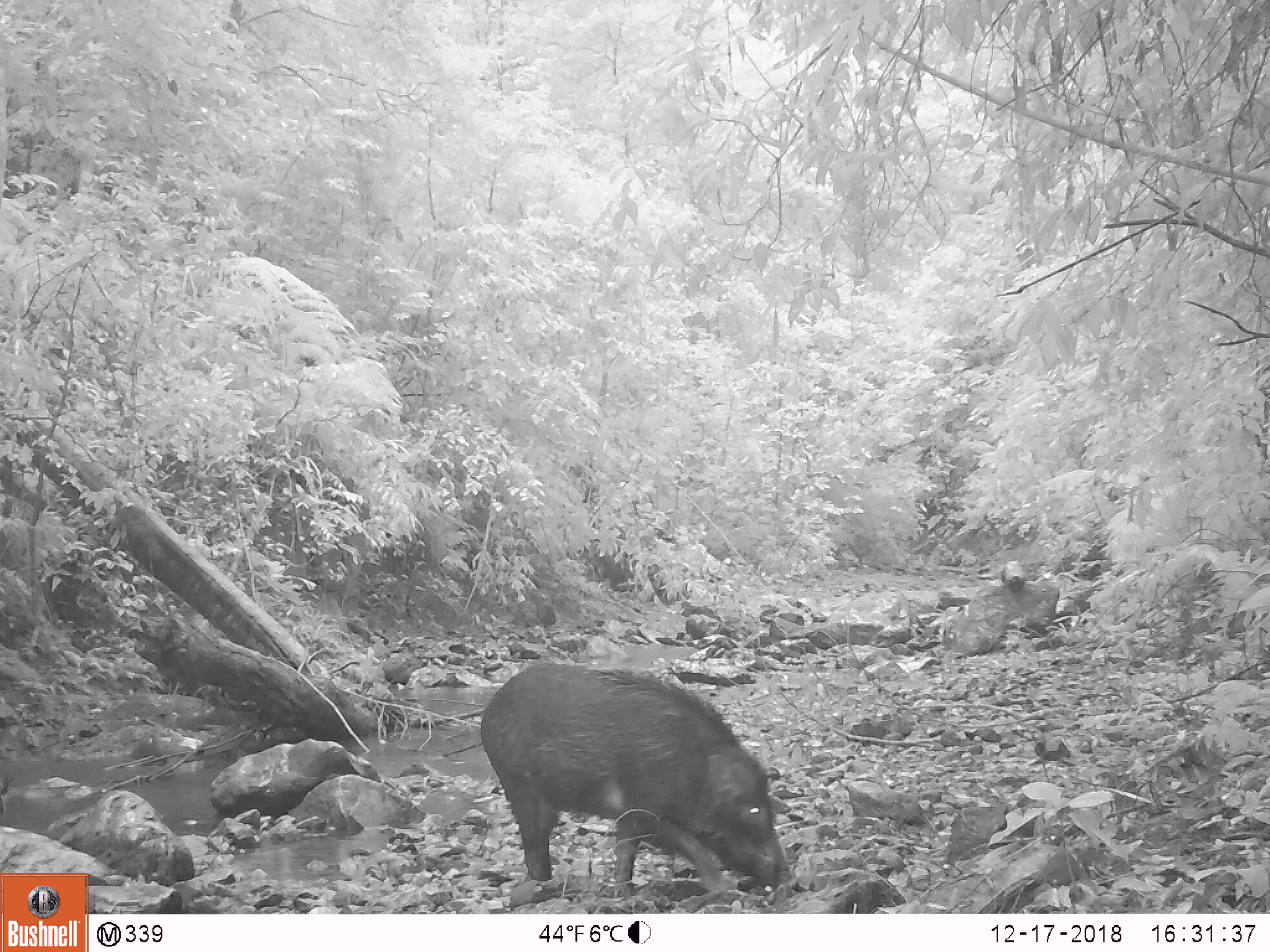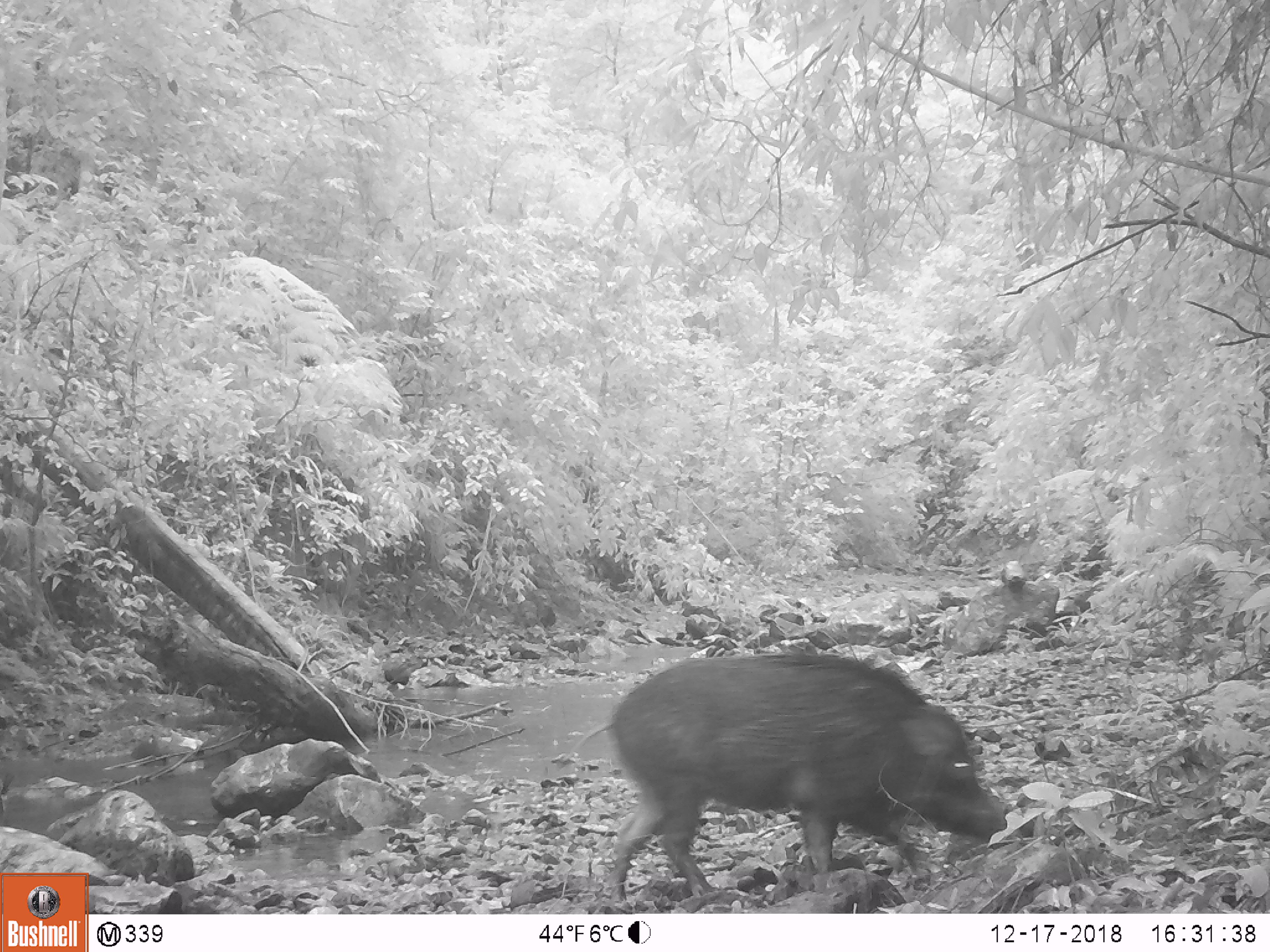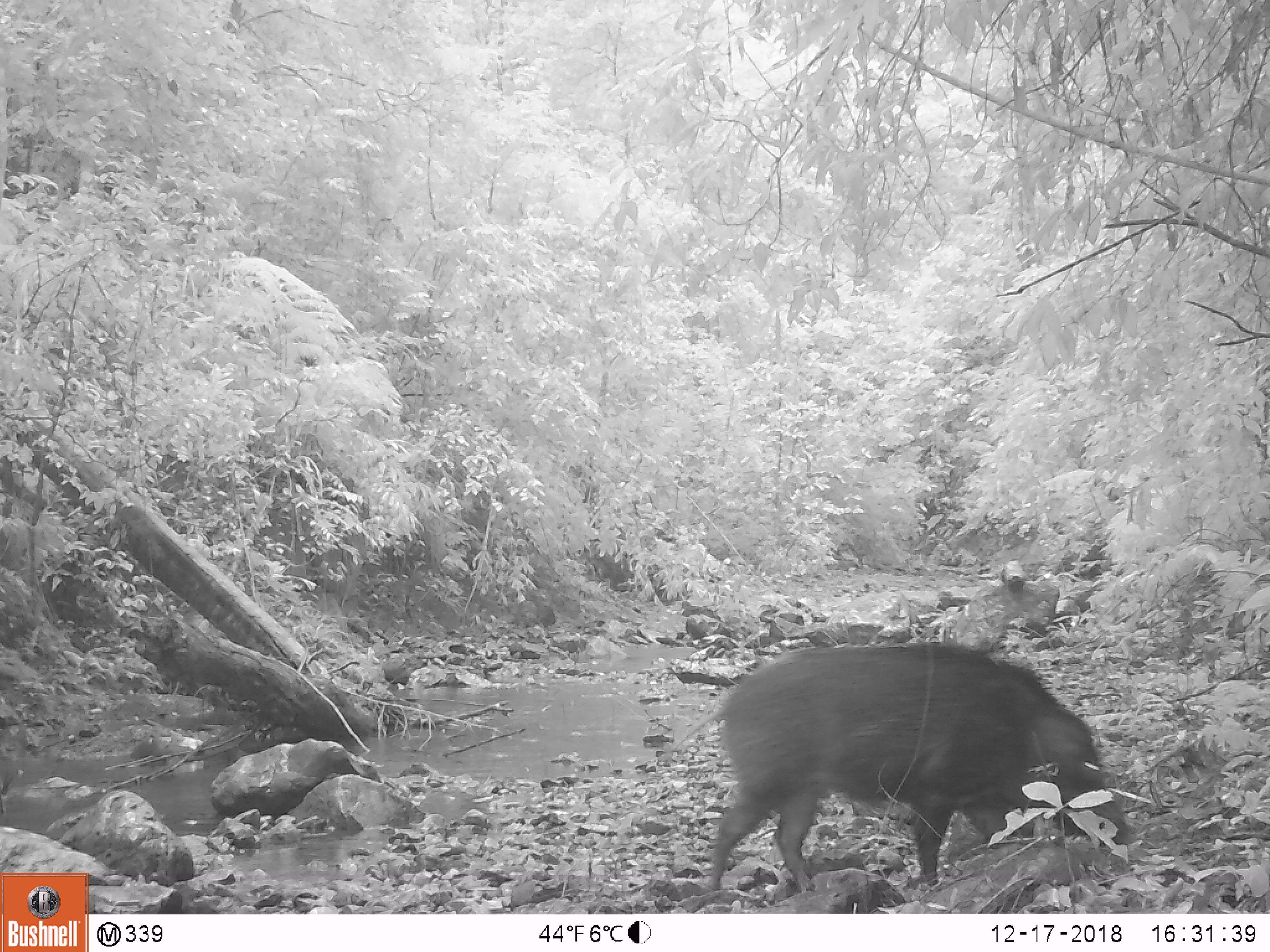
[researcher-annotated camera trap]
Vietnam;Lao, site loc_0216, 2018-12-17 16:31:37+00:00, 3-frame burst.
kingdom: Animalia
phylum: Chordata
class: Mammalia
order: Artiodactyla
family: Suidae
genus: Sus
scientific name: Sus scrofa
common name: eurasian wild pig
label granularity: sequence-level